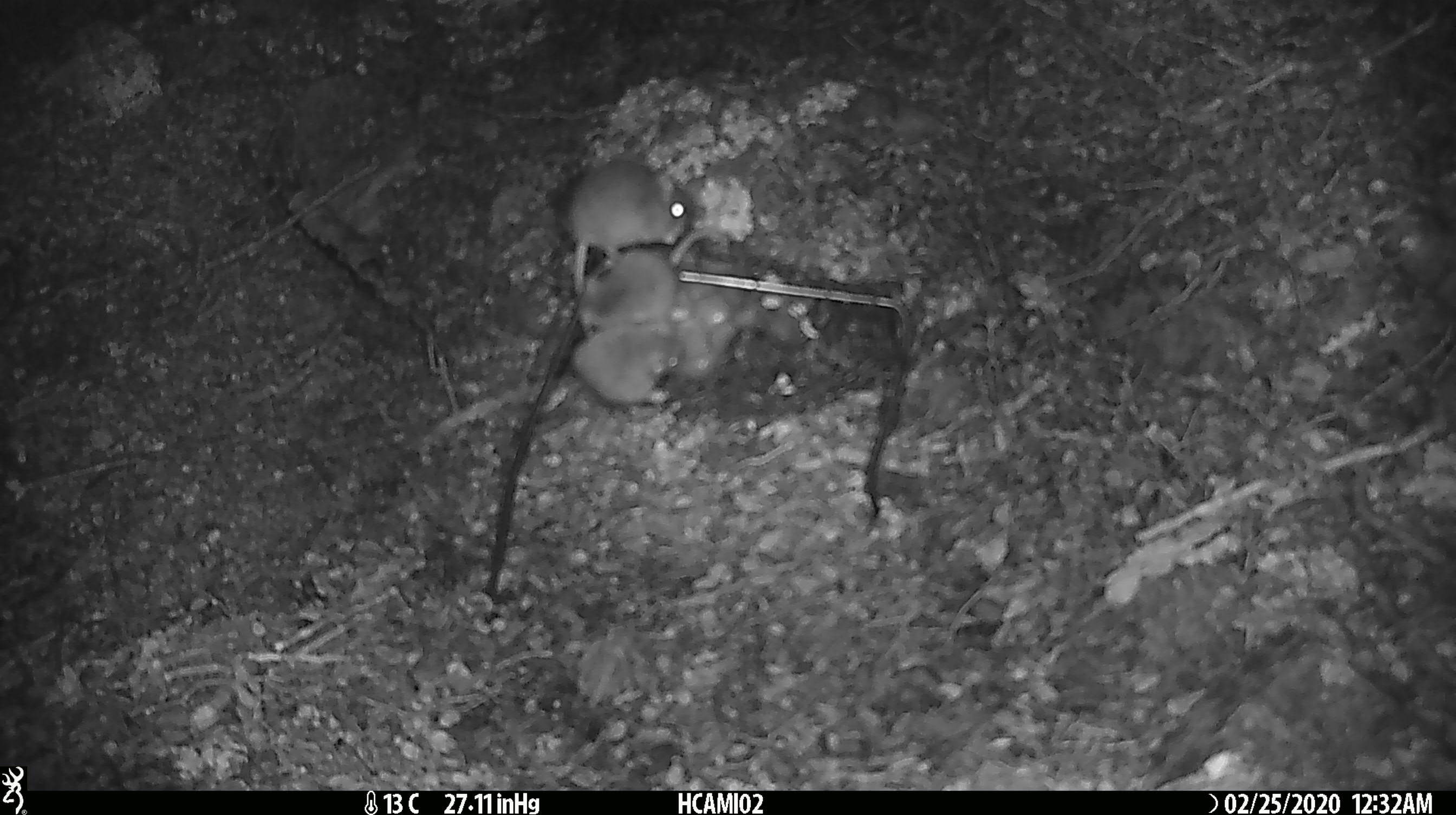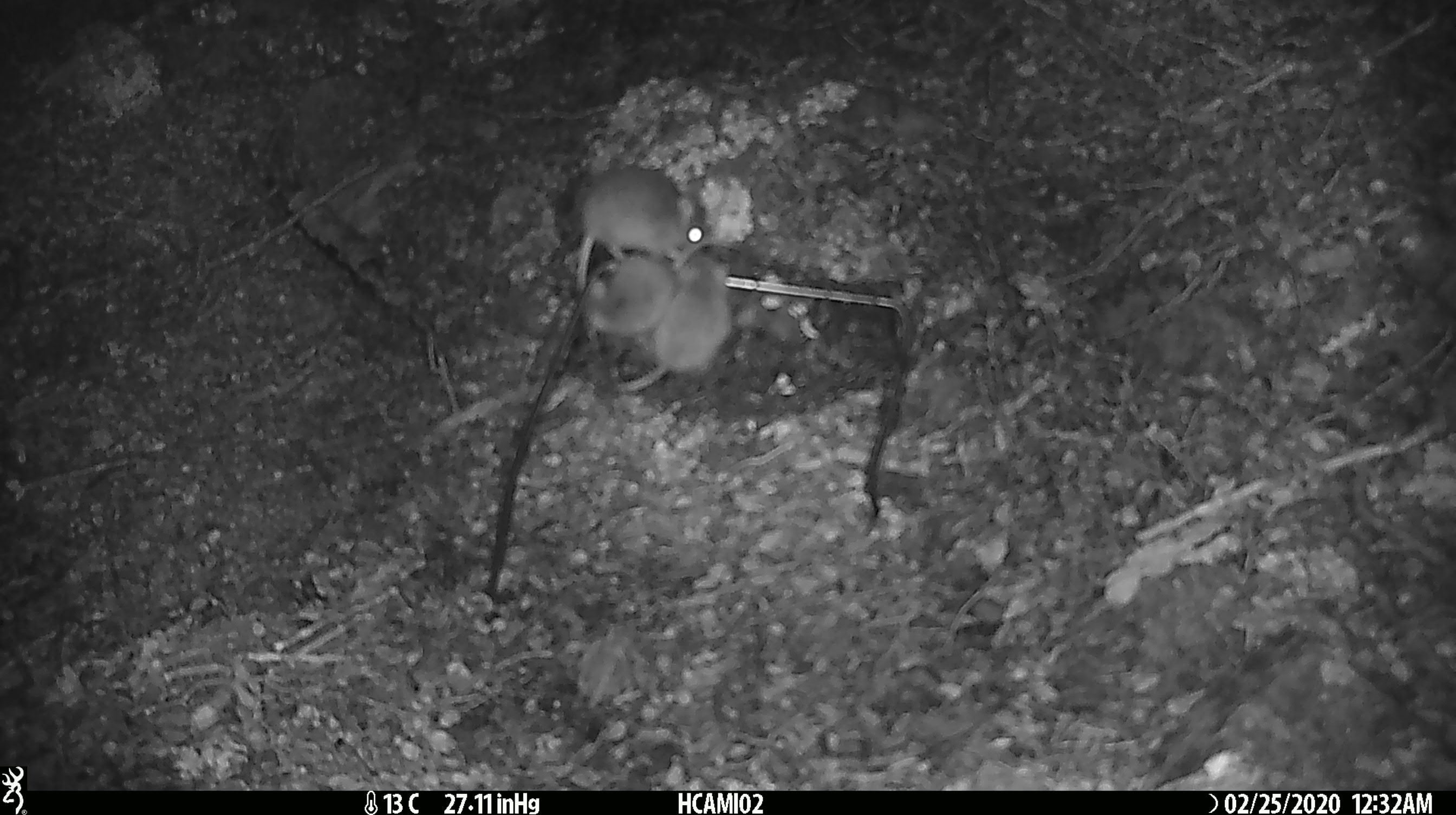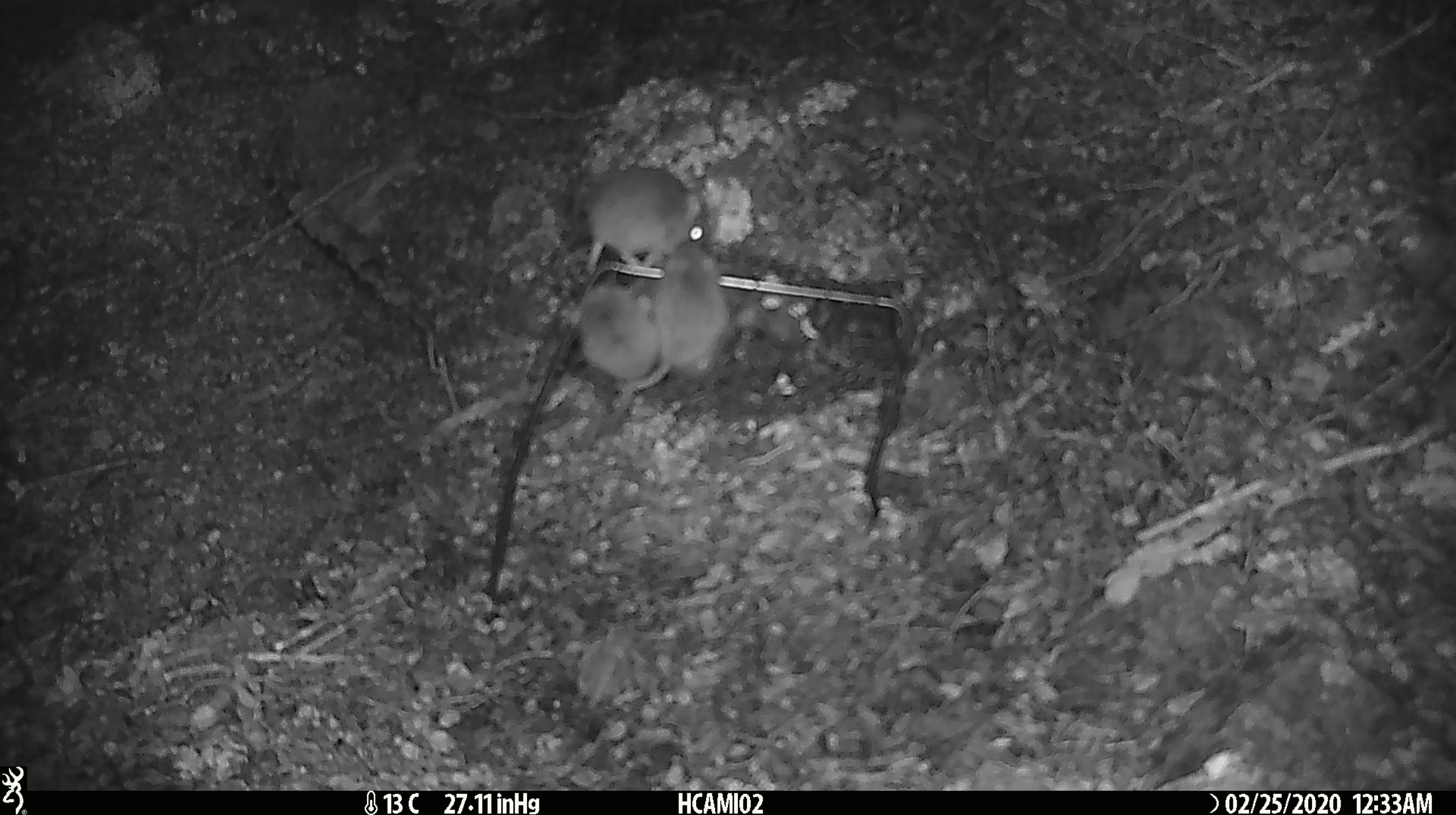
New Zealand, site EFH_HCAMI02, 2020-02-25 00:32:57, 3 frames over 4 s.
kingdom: Animalia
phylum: Chordata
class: Mammalia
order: Rodentia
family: Muridae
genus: Mus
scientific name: Mus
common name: mouse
Mouse (Mus).